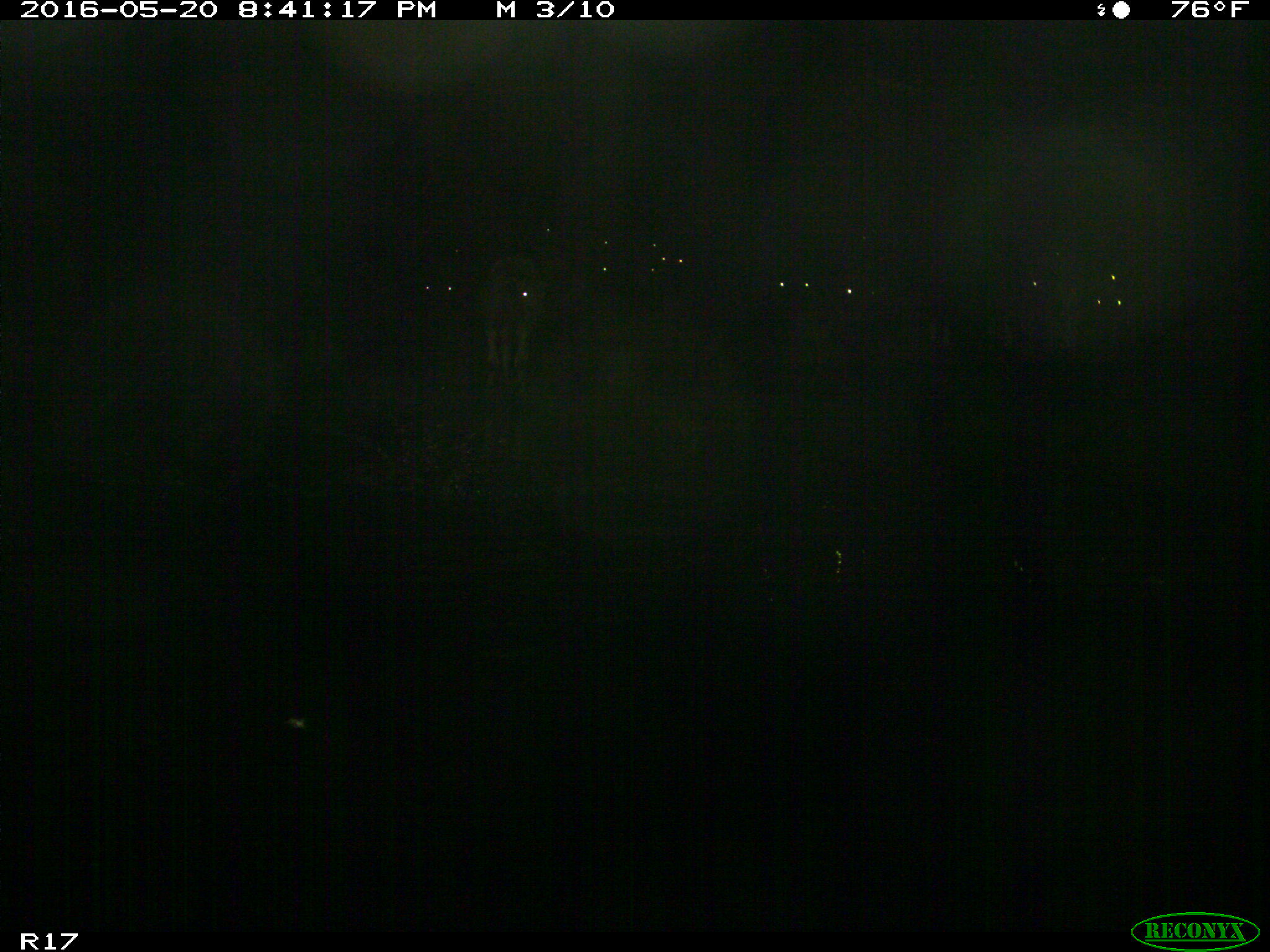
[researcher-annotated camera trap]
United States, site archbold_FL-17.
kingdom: Animalia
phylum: Chordata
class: Mammalia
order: Artiodactyla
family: Bovidae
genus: Bos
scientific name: Bos taurus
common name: domestic cow